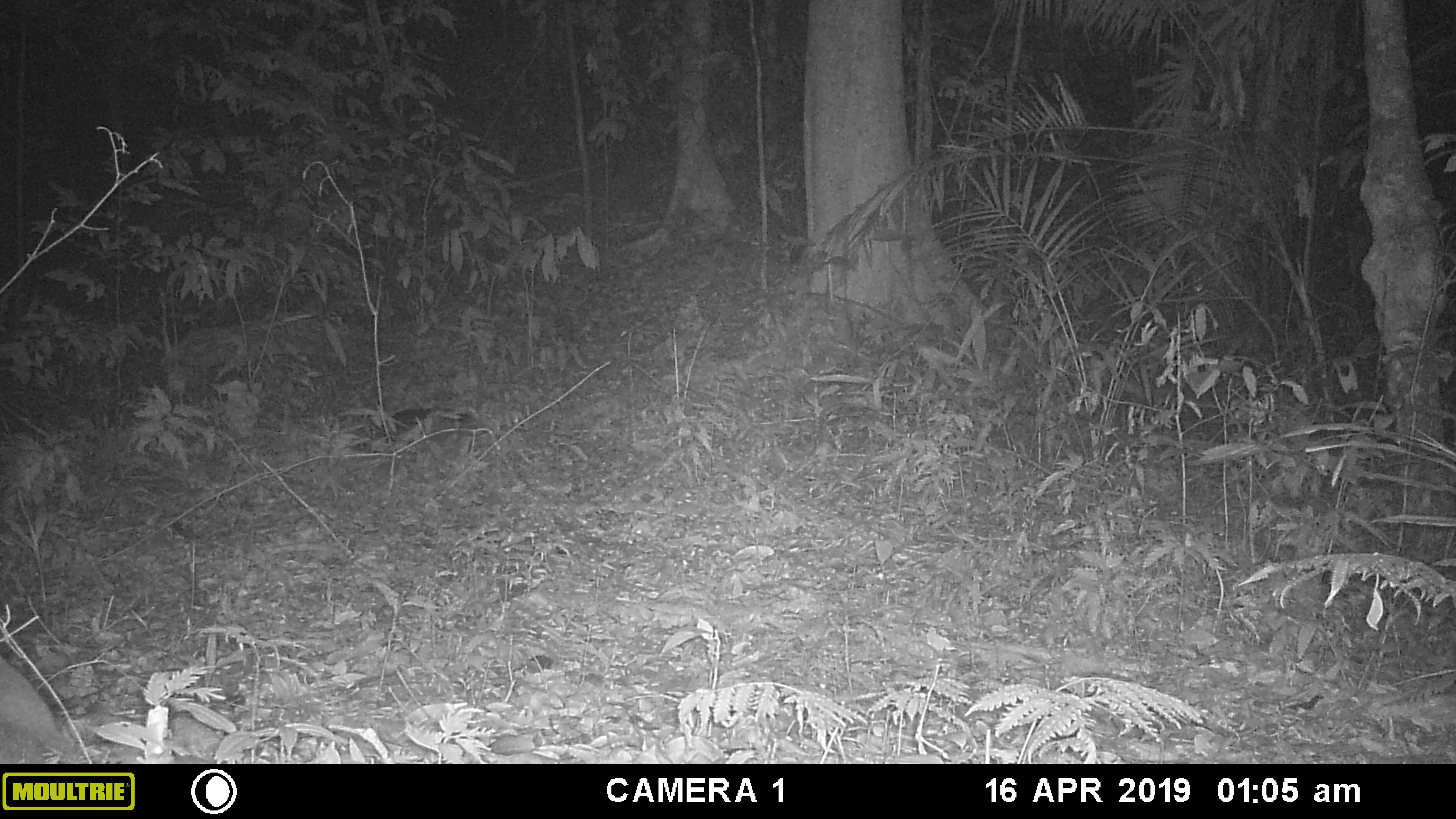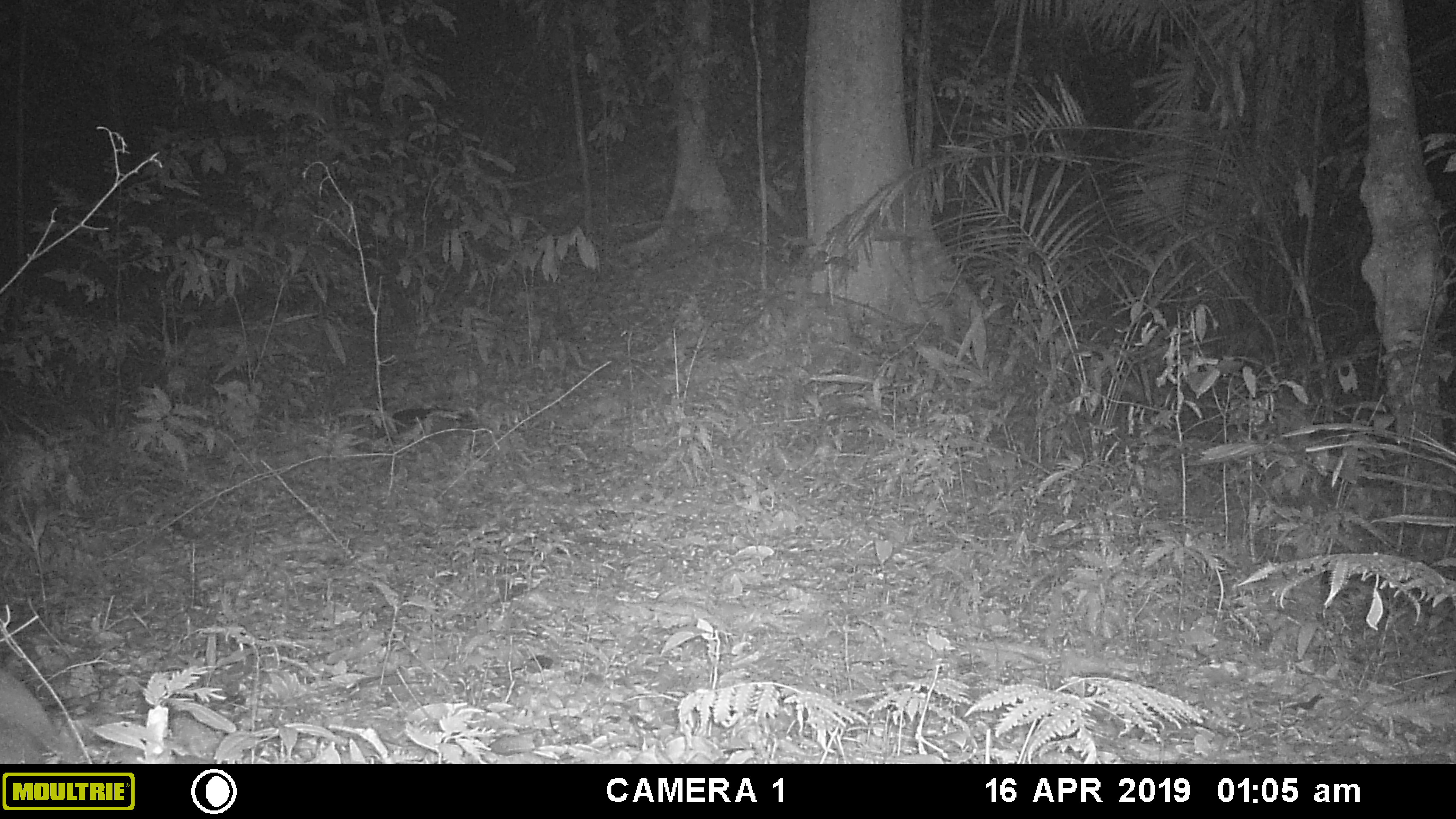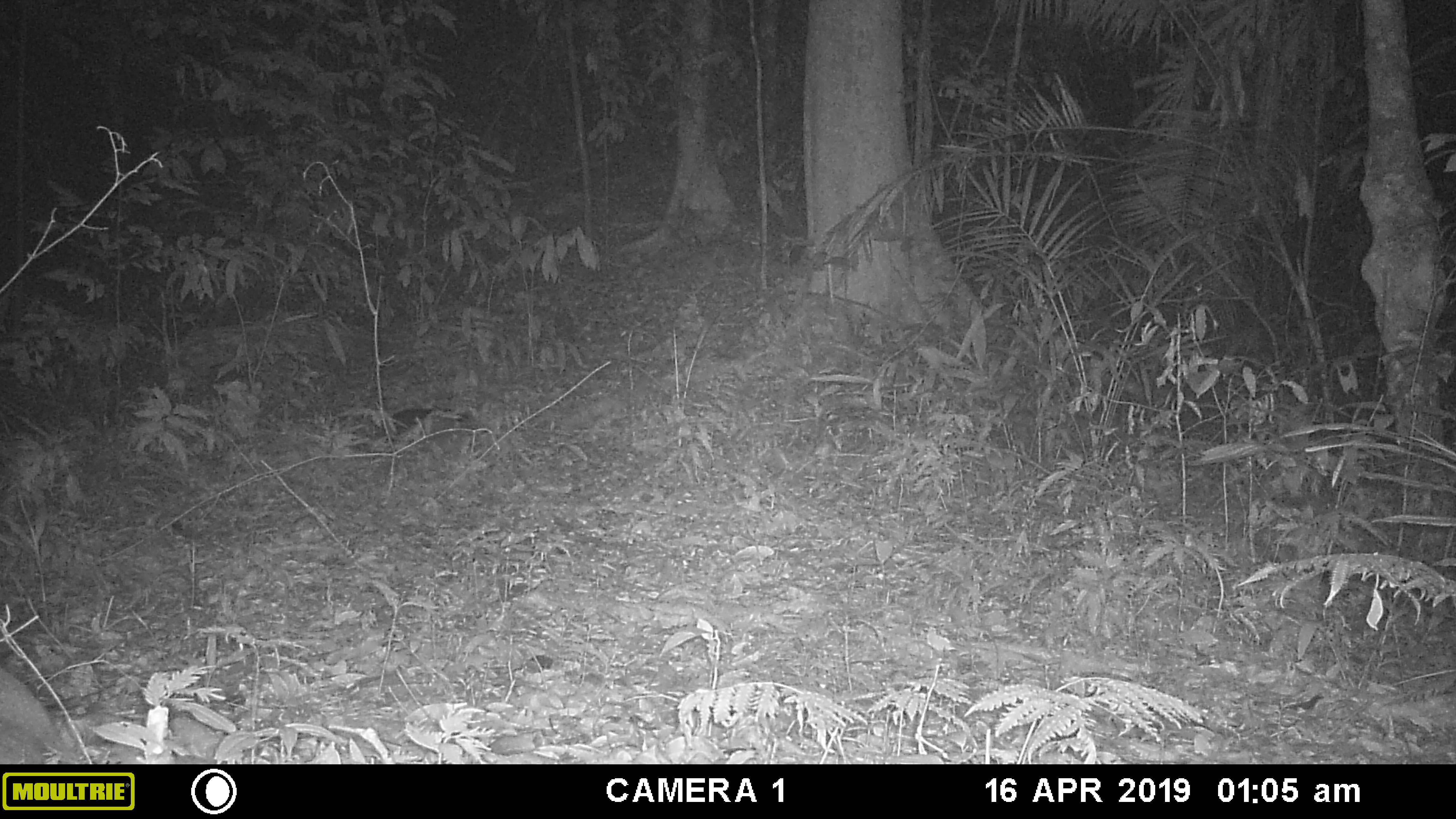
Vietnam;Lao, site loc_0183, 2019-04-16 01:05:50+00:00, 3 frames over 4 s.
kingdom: Animalia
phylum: Chordata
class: Mammalia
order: Artiodactyla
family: Cervidae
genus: Muntiacus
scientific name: Muntiacus vuquangensis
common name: large-antlered muntjac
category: large antlered muntjac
Large antlered muntjac (large-antlered muntjac) (Muntiacus vuquangensis). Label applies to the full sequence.